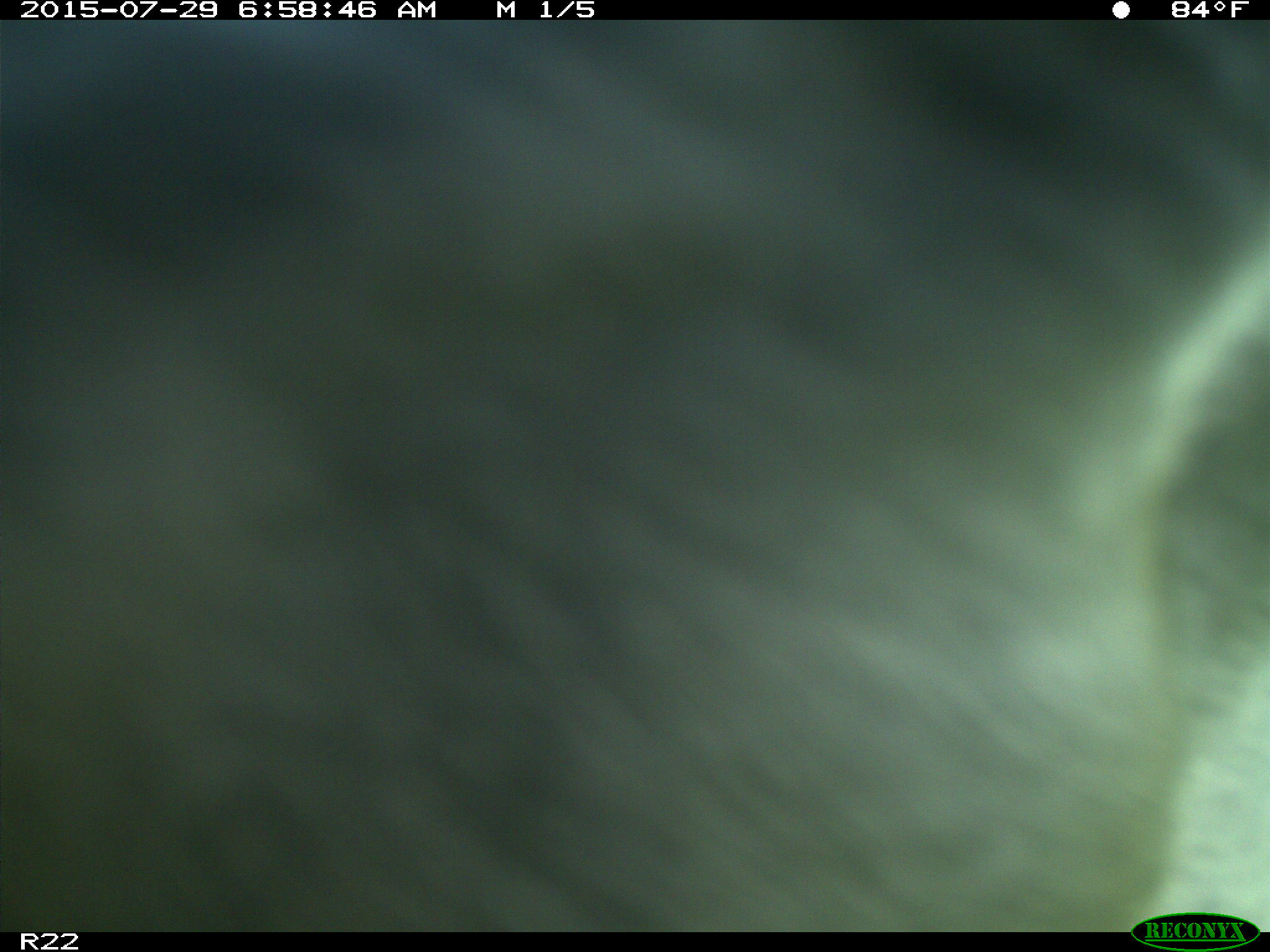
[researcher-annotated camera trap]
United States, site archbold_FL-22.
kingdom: Animalia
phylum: Chordata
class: Mammalia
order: Artiodactyla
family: Bovidae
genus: Bos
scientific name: Bos taurus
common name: domestic cow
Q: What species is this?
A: Bos taurus (domestic cow).